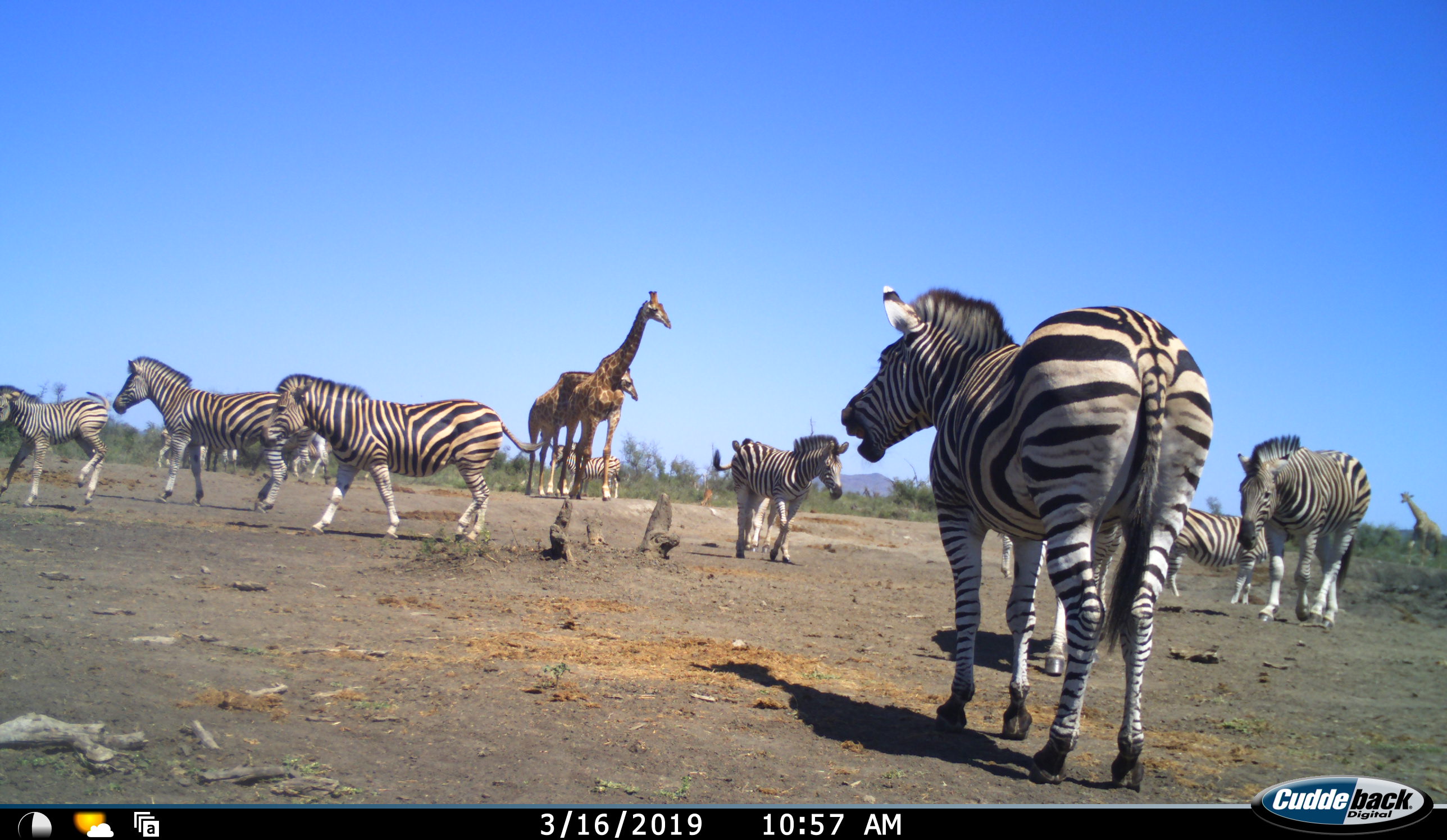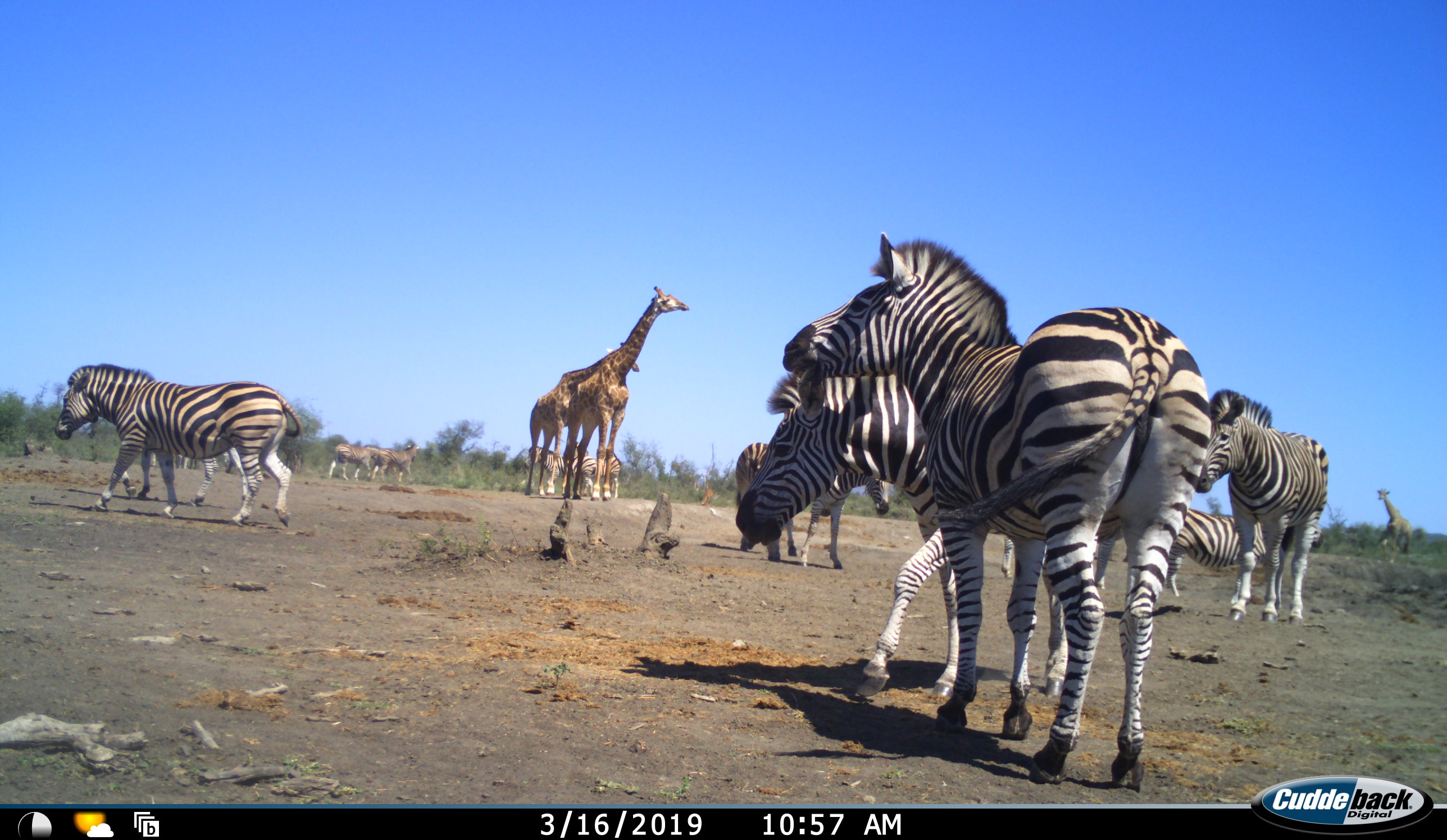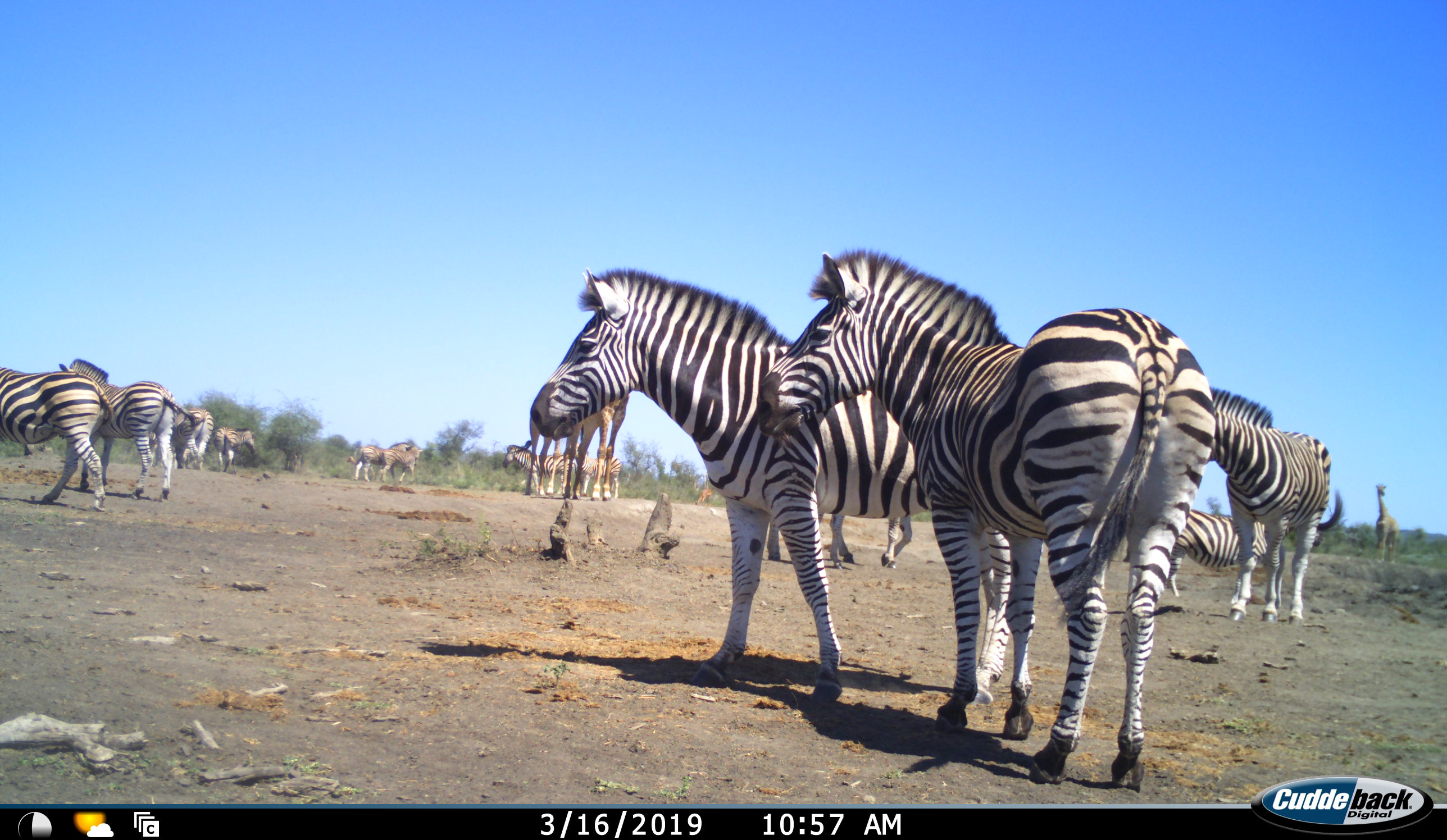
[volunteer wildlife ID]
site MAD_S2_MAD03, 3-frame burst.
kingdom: Animalia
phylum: Chordata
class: Mammalia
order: Artiodactyla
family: Giraffidae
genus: Giraffa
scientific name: Giraffa camelopardalis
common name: giraffe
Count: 3.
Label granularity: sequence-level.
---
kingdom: Animalia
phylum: Chordata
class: Mammalia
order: Perissodactyla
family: Equidae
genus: Equus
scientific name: Equus quagga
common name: plains zebra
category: zebraplains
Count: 11-50.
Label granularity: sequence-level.